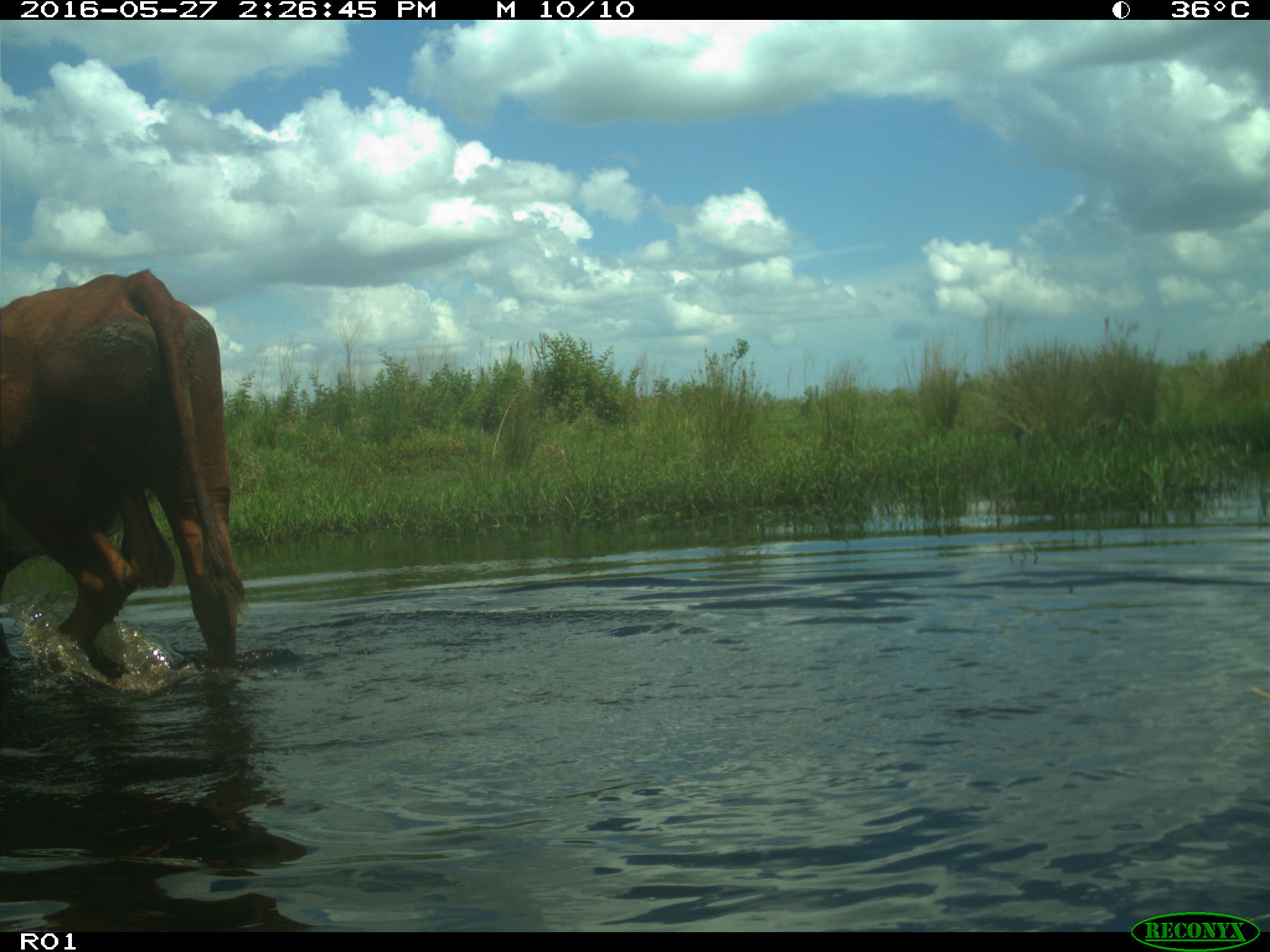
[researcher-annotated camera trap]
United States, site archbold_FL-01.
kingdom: Animalia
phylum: Chordata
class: Mammalia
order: Artiodactyla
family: Bovidae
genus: Bos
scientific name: Bos taurus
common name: domestic cow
Bos taurus (domestic cow).